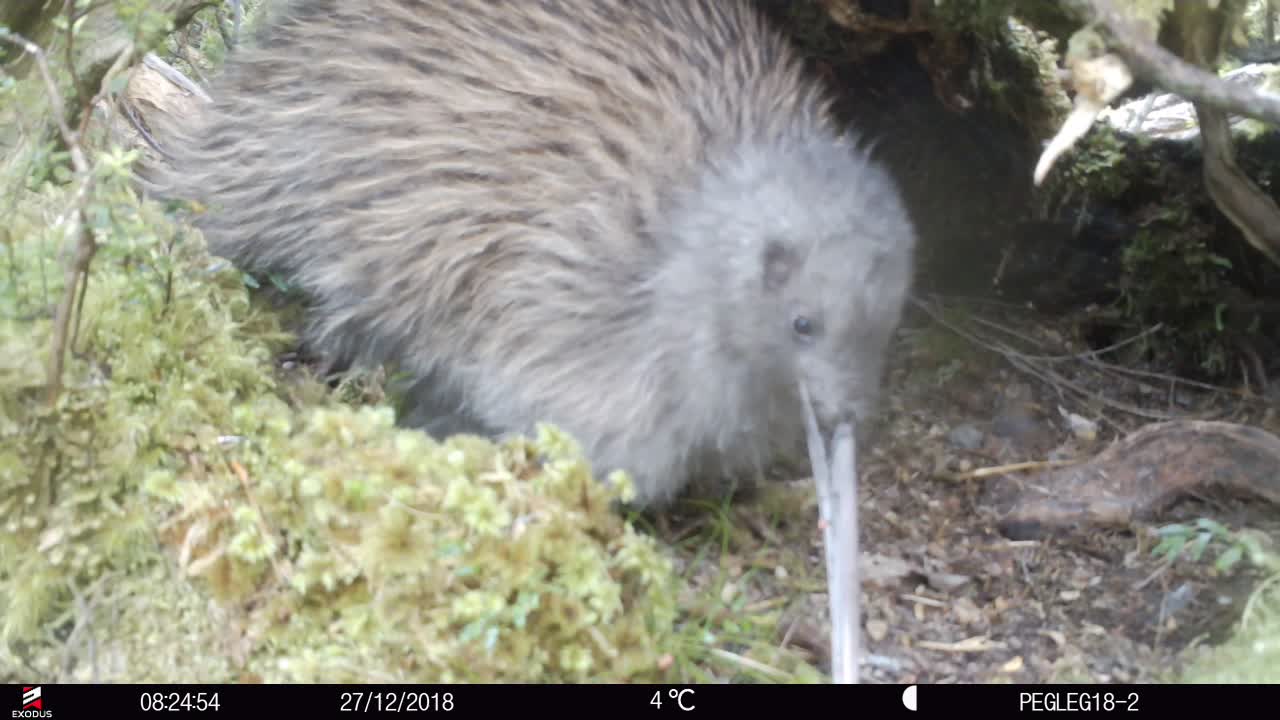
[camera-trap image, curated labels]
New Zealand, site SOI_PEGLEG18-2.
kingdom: Animalia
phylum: Chordata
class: Aves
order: Apterygiformes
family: Apterygidae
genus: Apteryx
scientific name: Apteryx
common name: kiwi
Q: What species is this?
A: Kiwi (Apteryx).